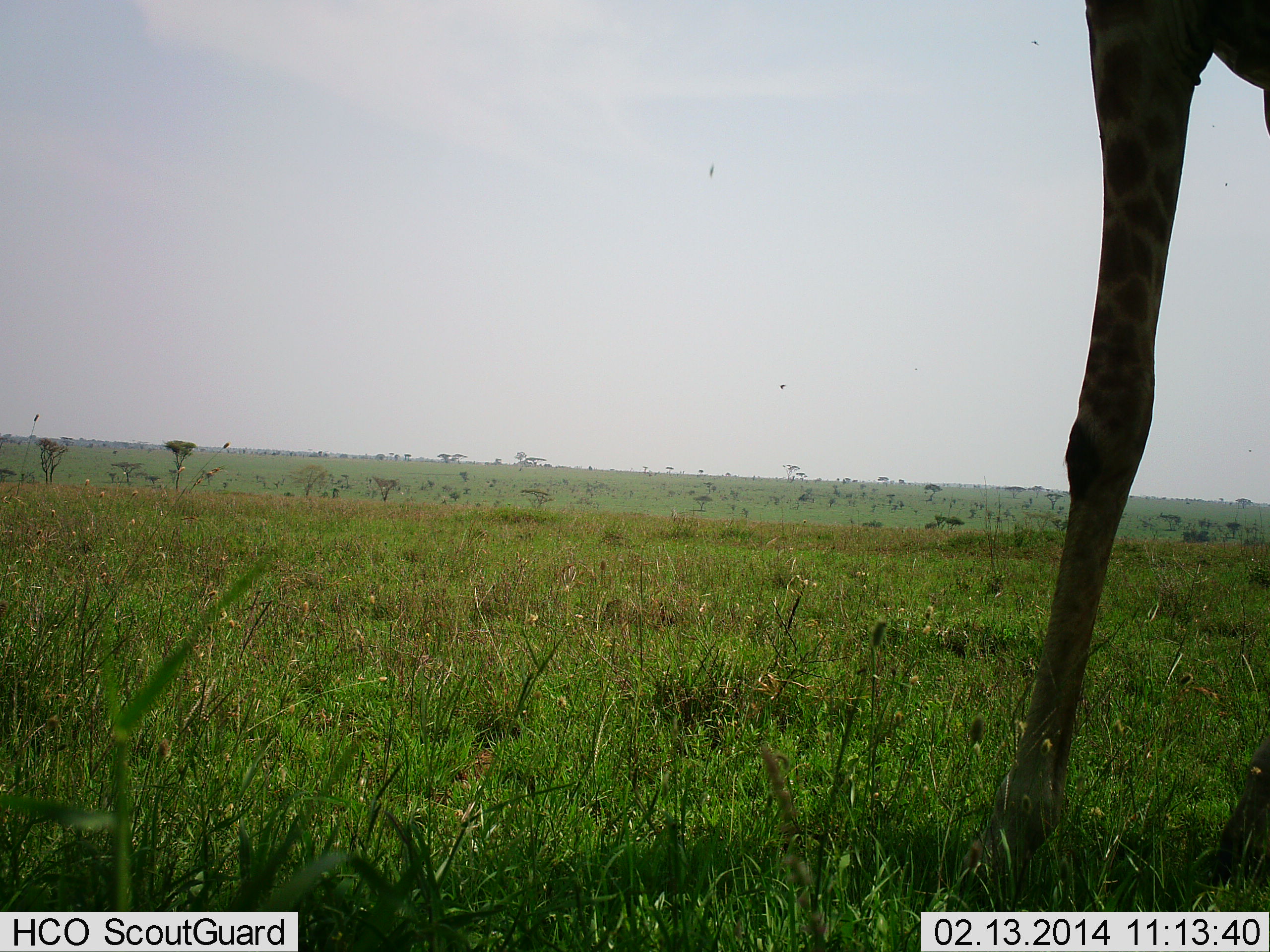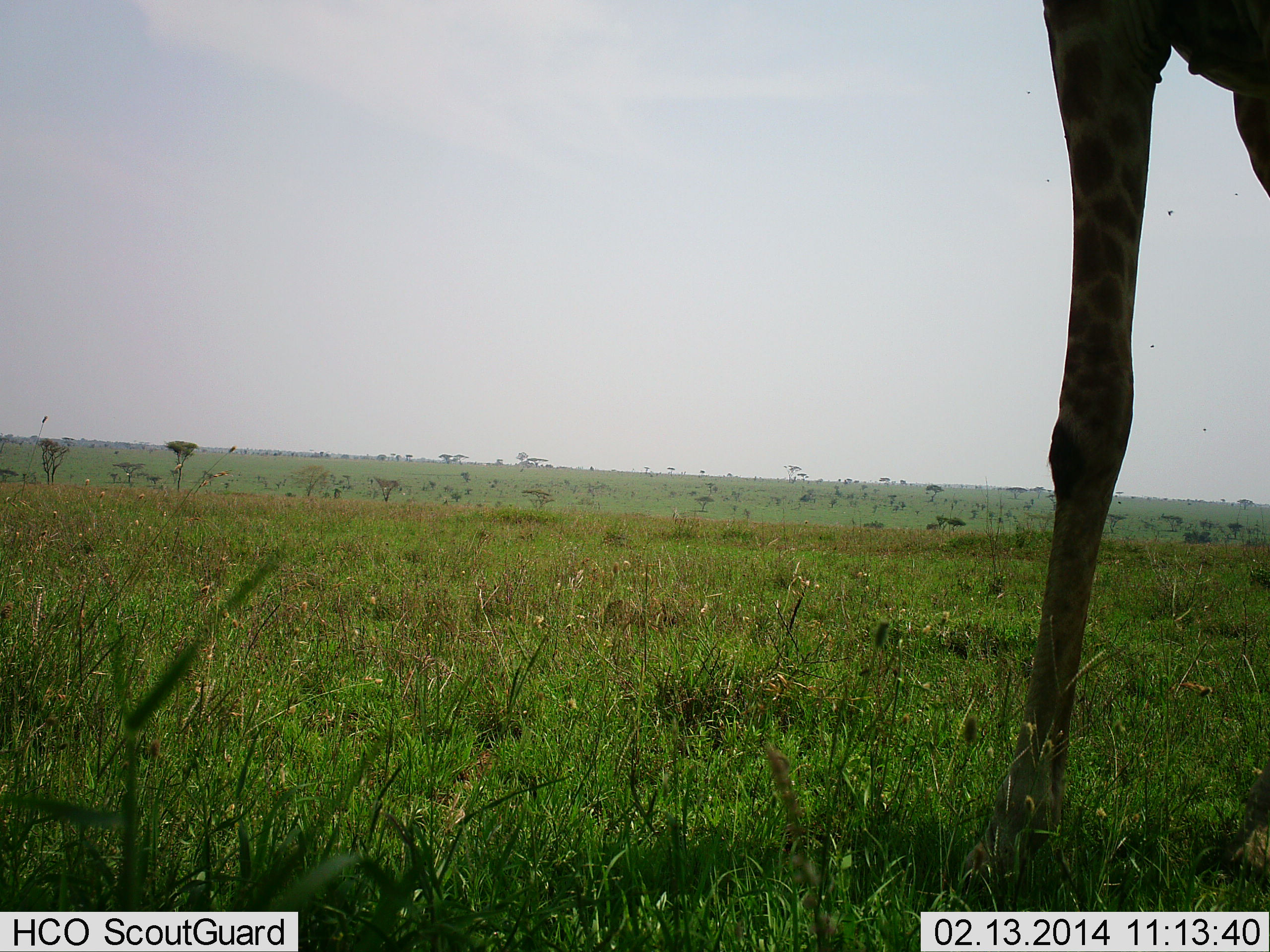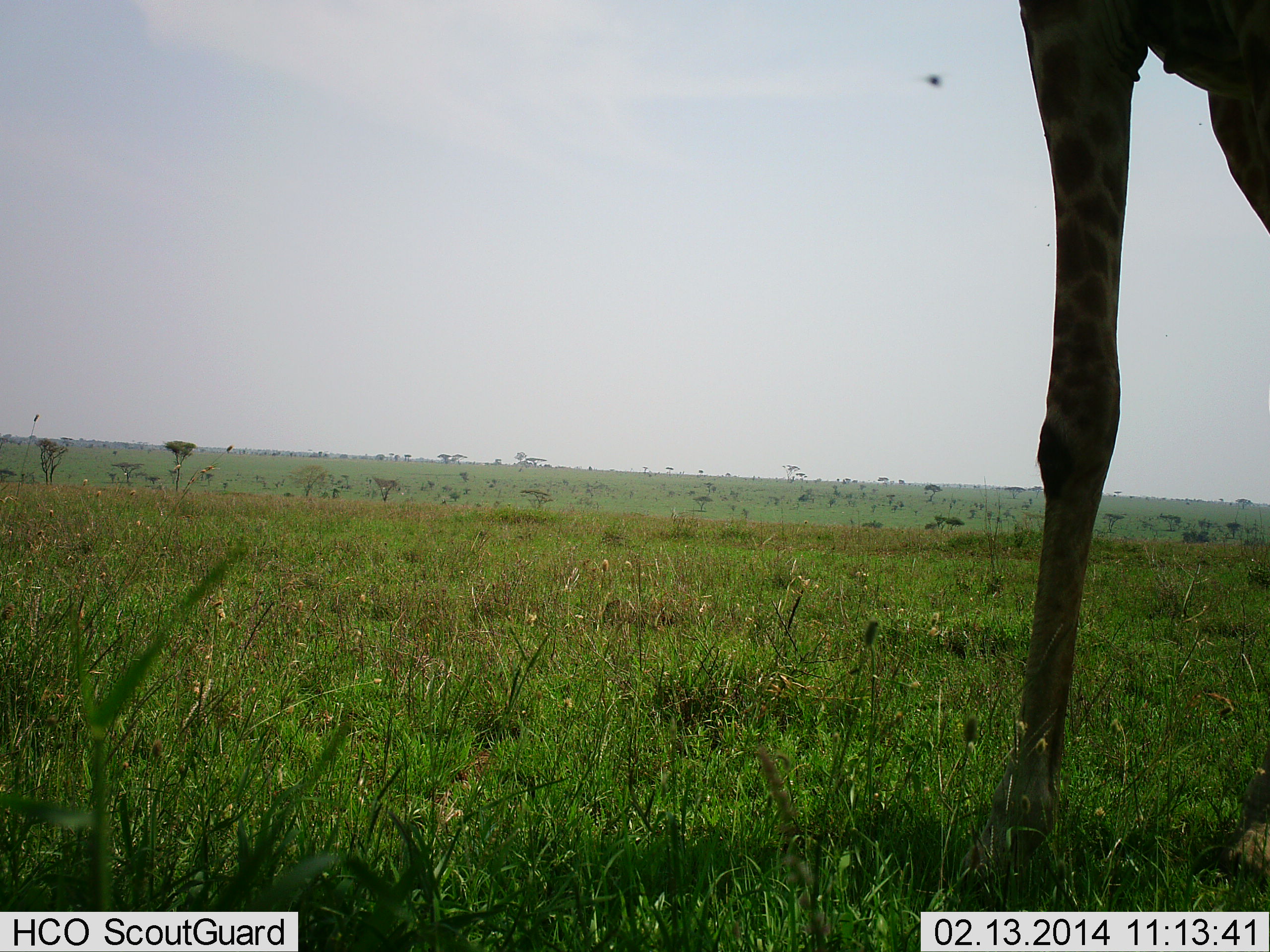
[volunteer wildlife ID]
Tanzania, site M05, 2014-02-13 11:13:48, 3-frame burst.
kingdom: Animalia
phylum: Chordata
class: Mammalia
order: Artiodactyla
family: Giraffidae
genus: Giraffa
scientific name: Giraffa camelopardalis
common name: giraffe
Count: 1.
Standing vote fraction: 73%.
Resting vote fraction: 0%.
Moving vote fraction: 27%.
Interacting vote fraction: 0%.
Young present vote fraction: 0%.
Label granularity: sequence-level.